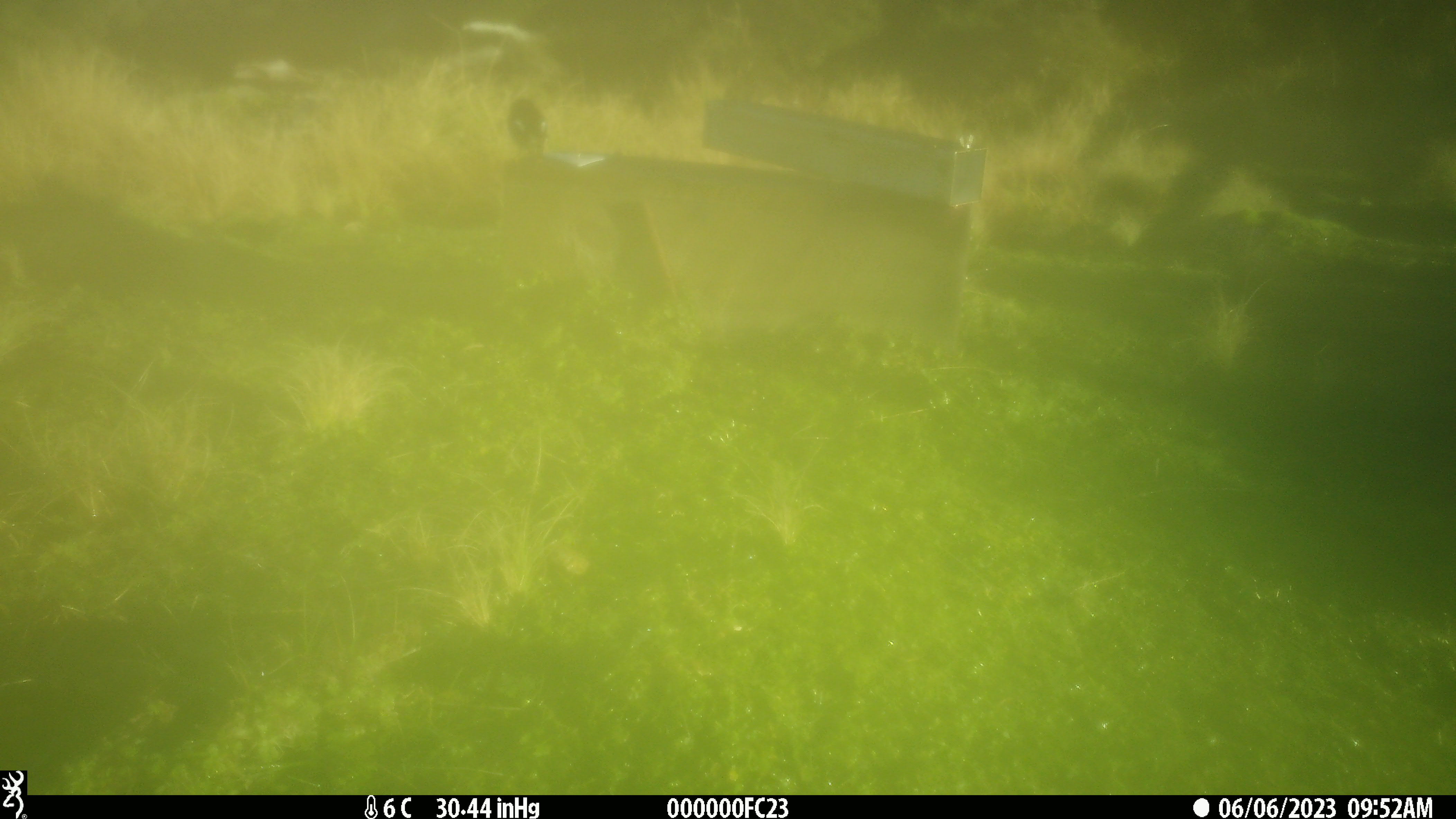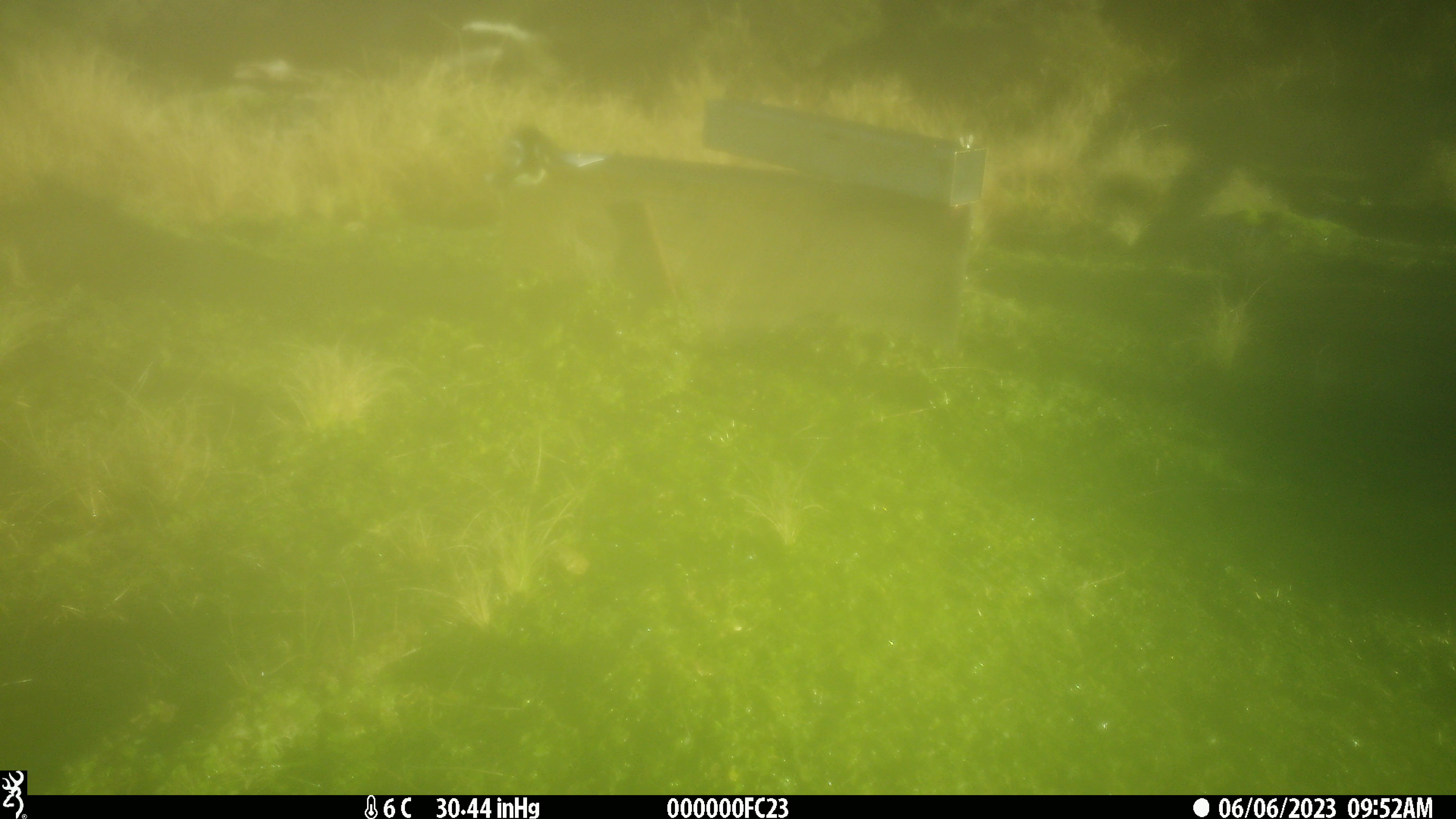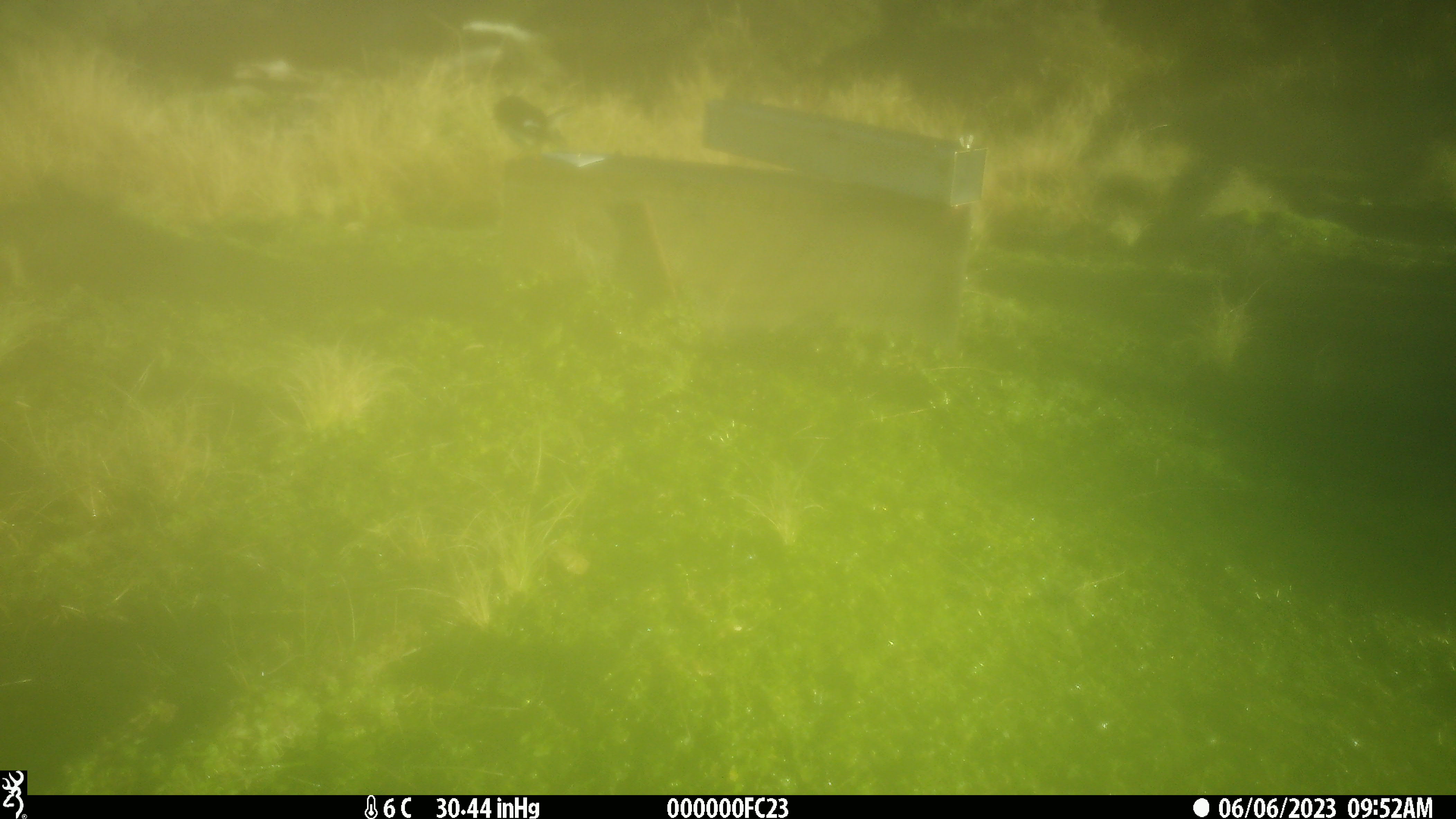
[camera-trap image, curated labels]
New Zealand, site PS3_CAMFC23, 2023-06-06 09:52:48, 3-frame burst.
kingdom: Animalia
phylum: Chordata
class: Aves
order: Passeriformes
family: Petroicidae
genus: Petroica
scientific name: Petroica macrocephala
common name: tomtit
Tomtit (Petroica macrocephala).